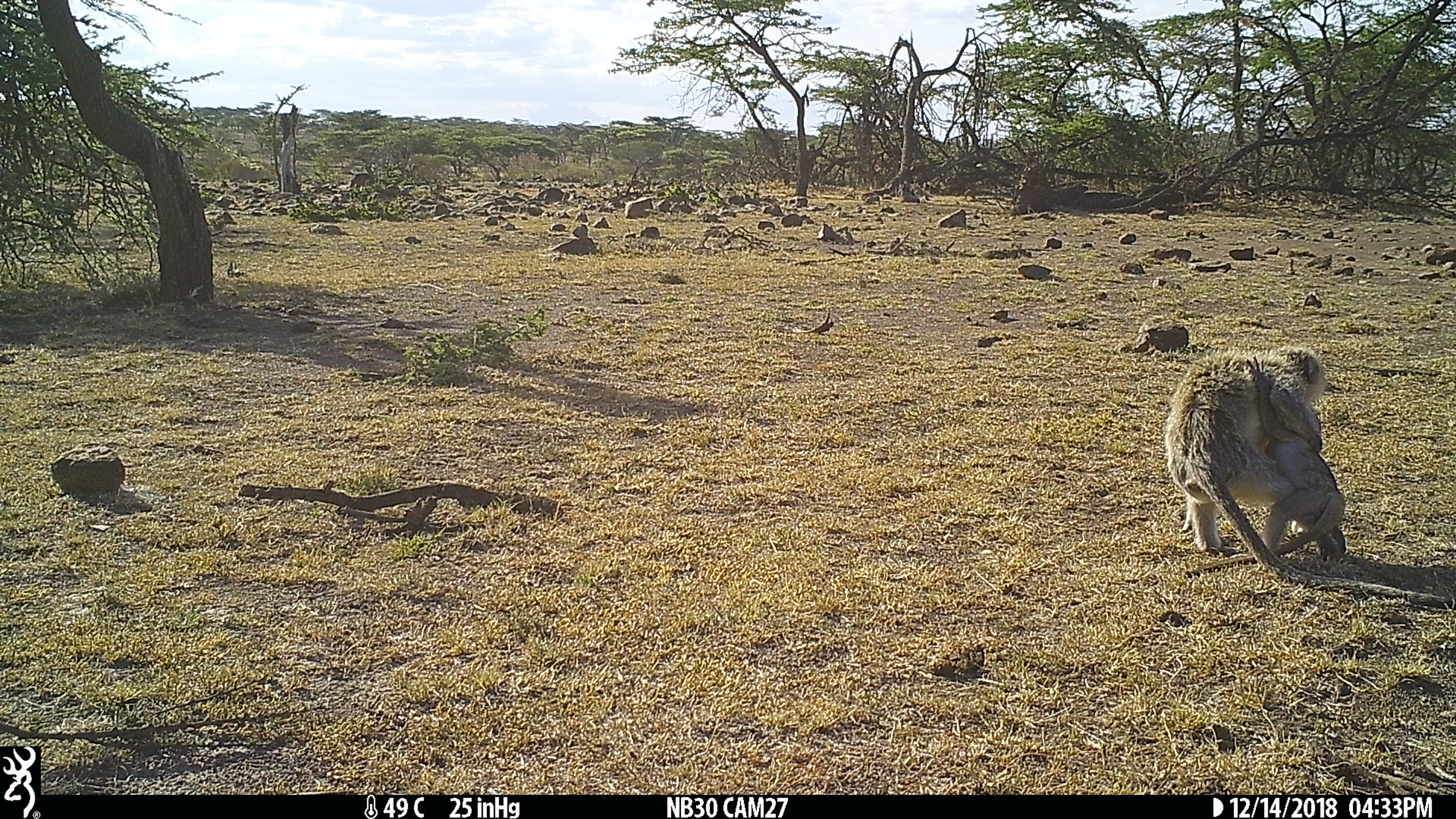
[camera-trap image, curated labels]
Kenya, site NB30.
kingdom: Animalia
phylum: Chordata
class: Mammalia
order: Primates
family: Cercopithecidae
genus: Chlorocebus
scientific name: Chlorocebus pygerythrus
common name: vervet monkey